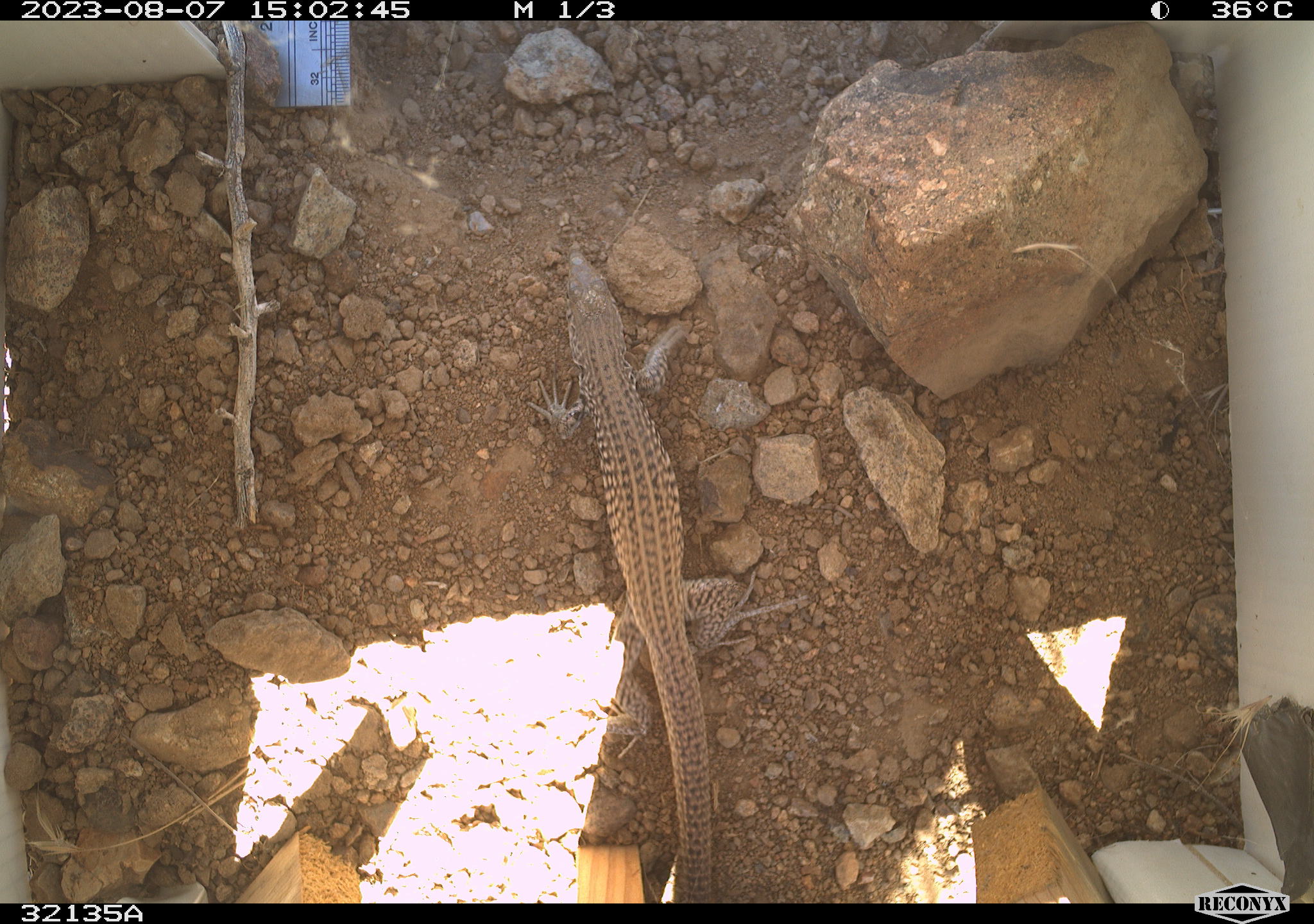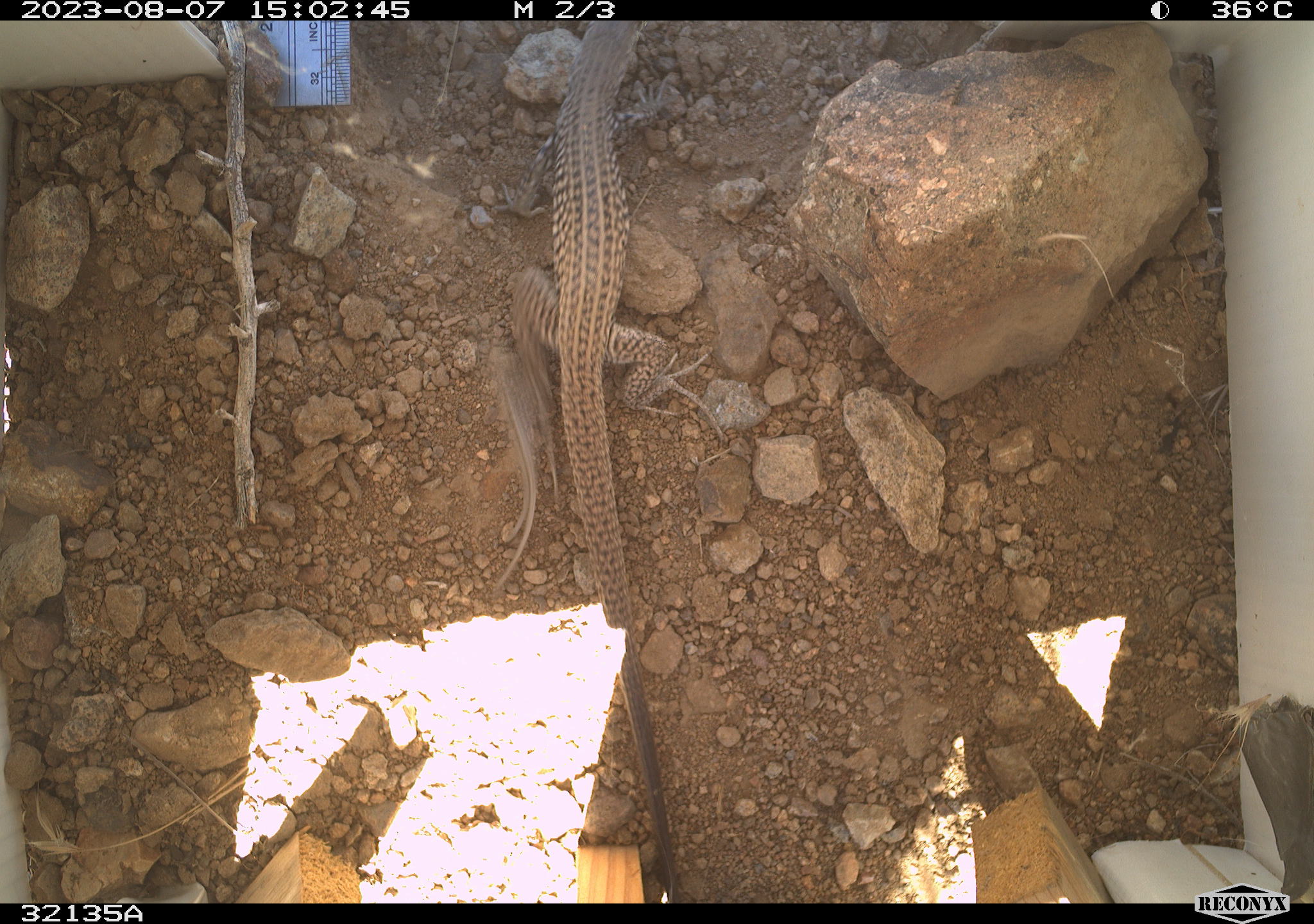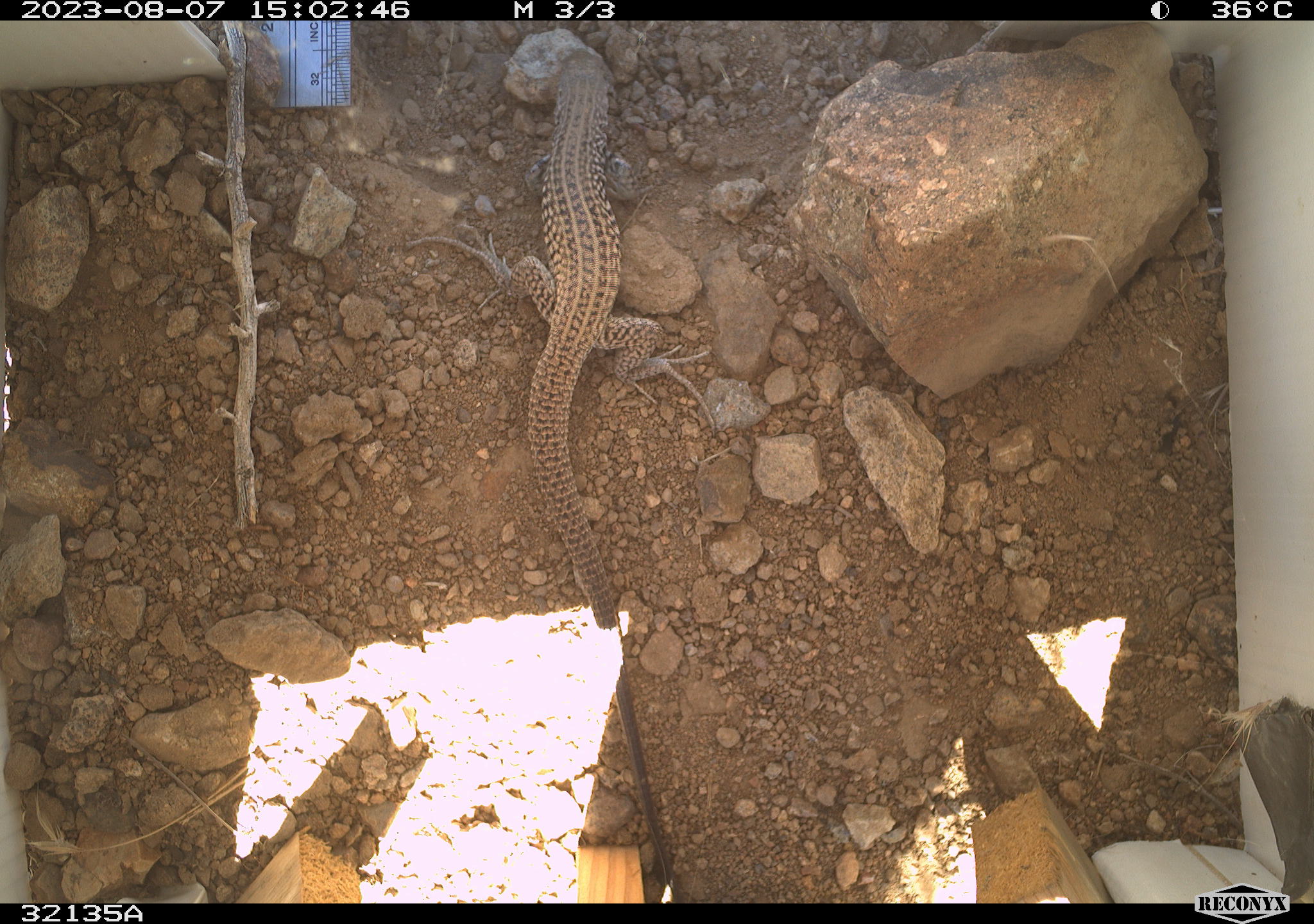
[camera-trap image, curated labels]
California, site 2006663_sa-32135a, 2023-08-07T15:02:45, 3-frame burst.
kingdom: Animalia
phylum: Chordata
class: Reptilia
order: Squamata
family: Teiidae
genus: Aspidoscelis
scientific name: Aspidoscelis tigris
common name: western whiptail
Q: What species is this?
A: Western whiptail (Aspidoscelis tigris).